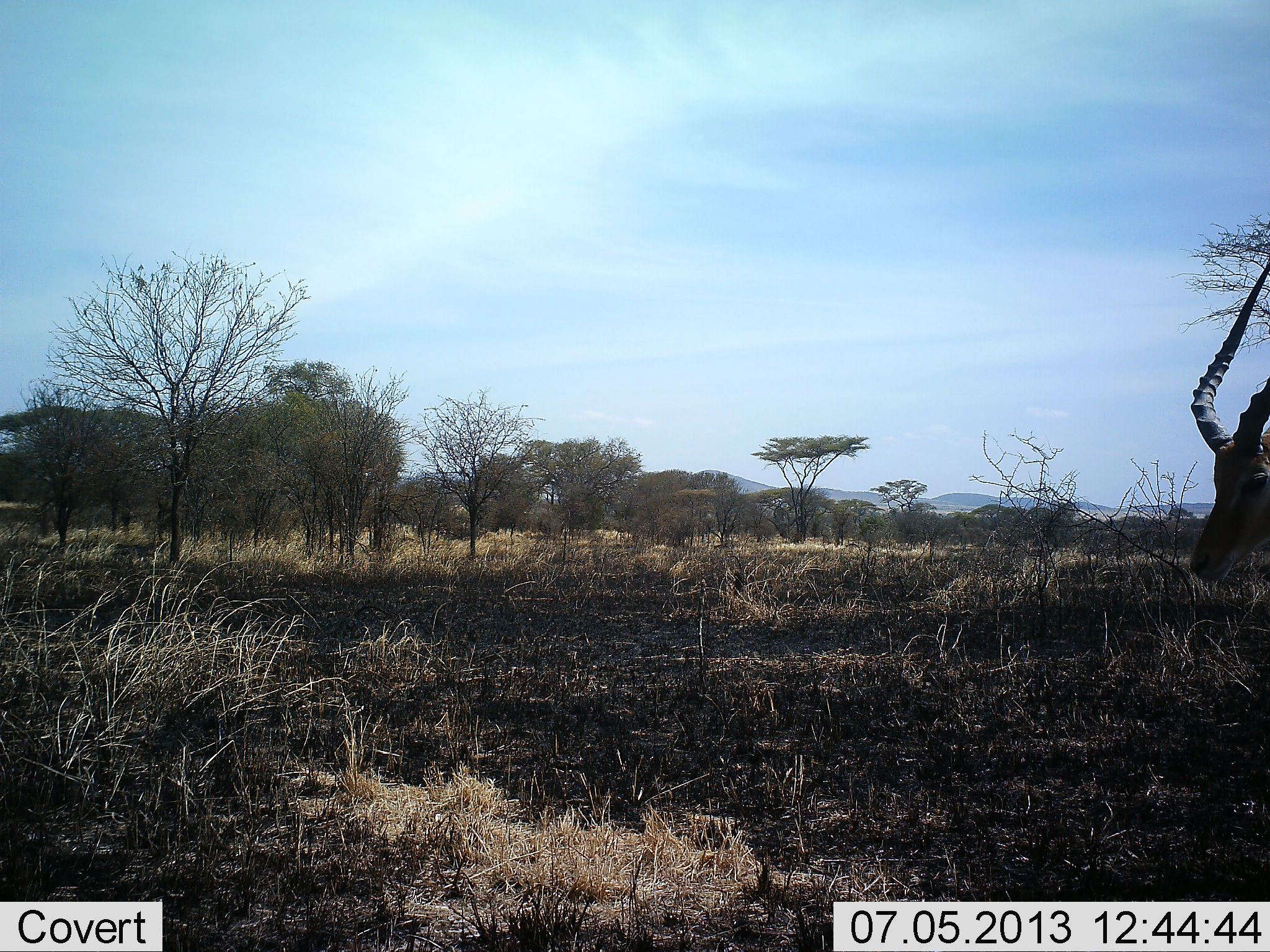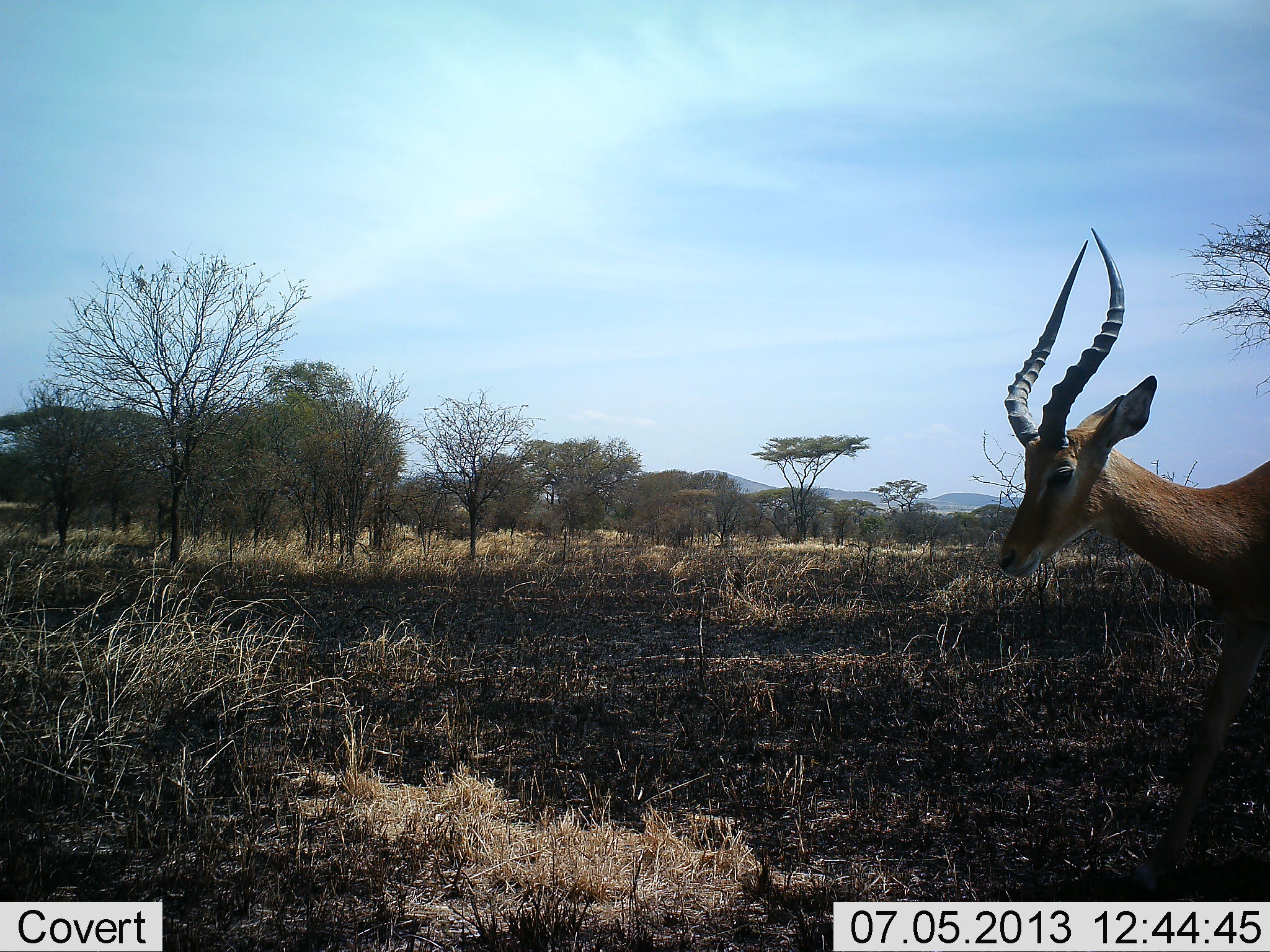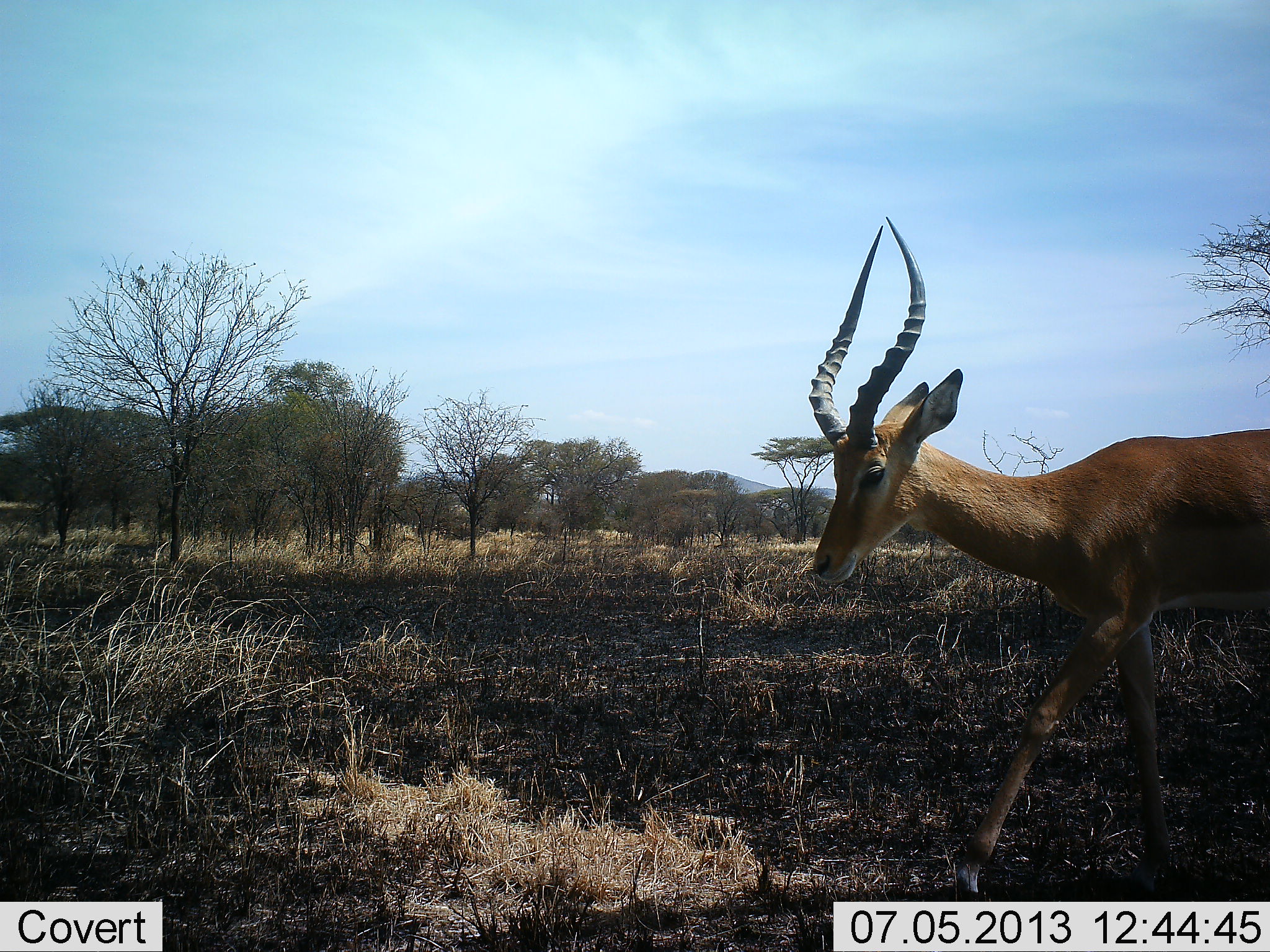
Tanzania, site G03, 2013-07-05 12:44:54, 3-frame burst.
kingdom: Animalia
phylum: Chordata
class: Mammalia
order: Artiodactyla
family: Bovidae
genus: Aepyceros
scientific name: Aepyceros melampus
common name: impala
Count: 1.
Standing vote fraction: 3%.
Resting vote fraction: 0%.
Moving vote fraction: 100%.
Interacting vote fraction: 0%.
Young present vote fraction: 0%.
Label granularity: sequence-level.